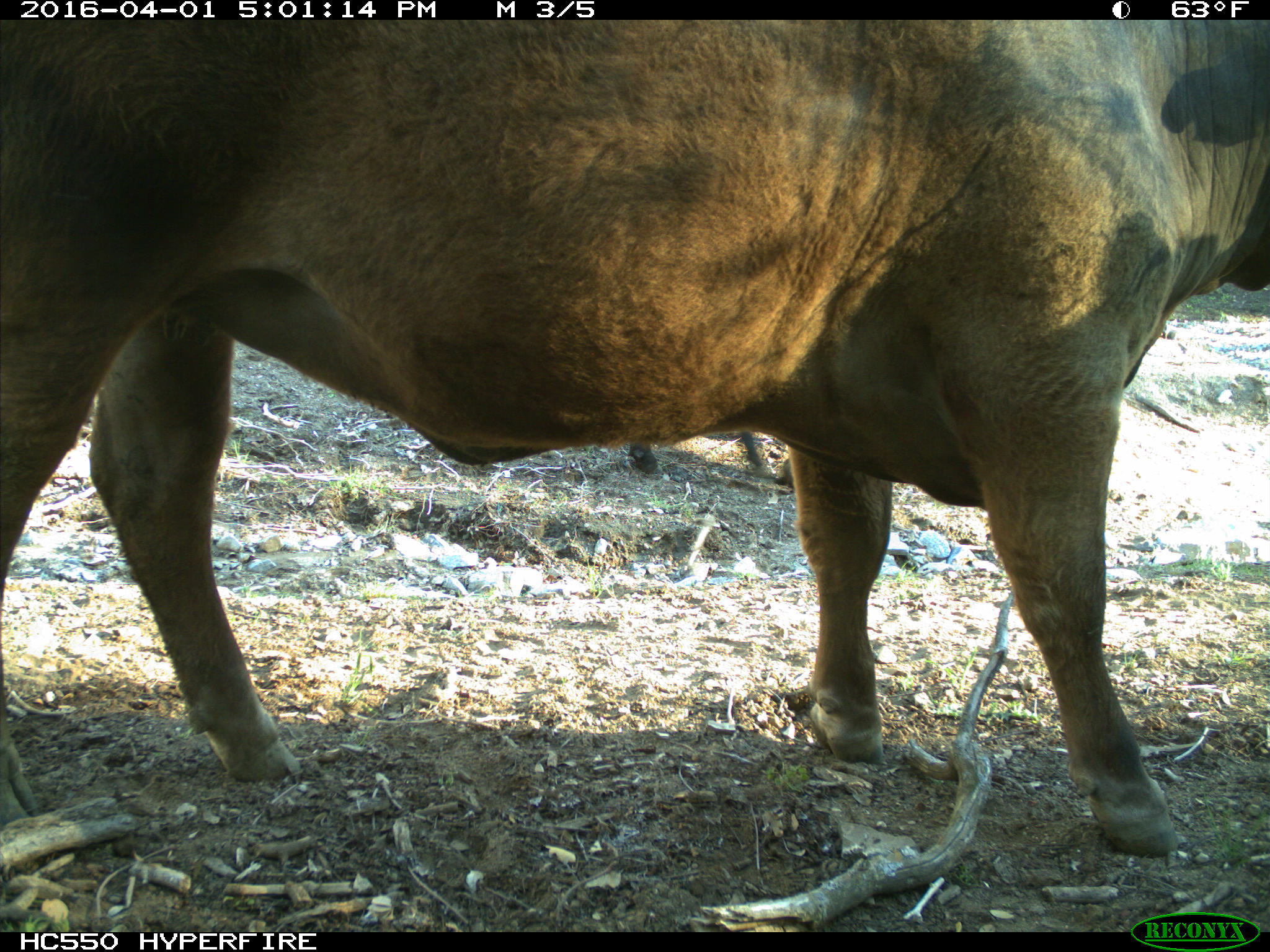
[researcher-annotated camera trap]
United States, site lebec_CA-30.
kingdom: Animalia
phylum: Chordata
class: Mammalia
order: Artiodactyla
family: Bovidae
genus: Bos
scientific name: Bos taurus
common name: domestic cow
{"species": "Bos taurus (domestic cow)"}